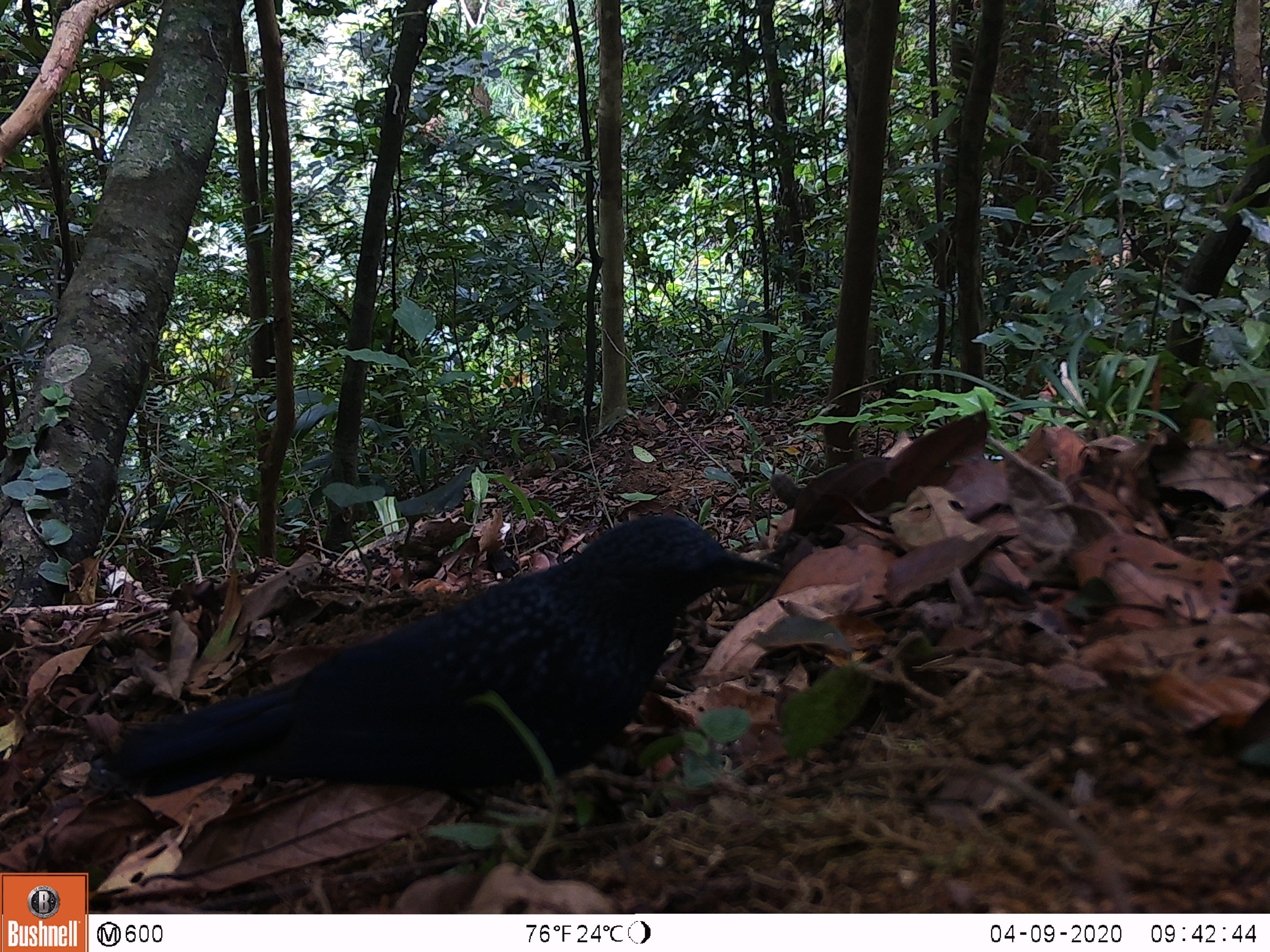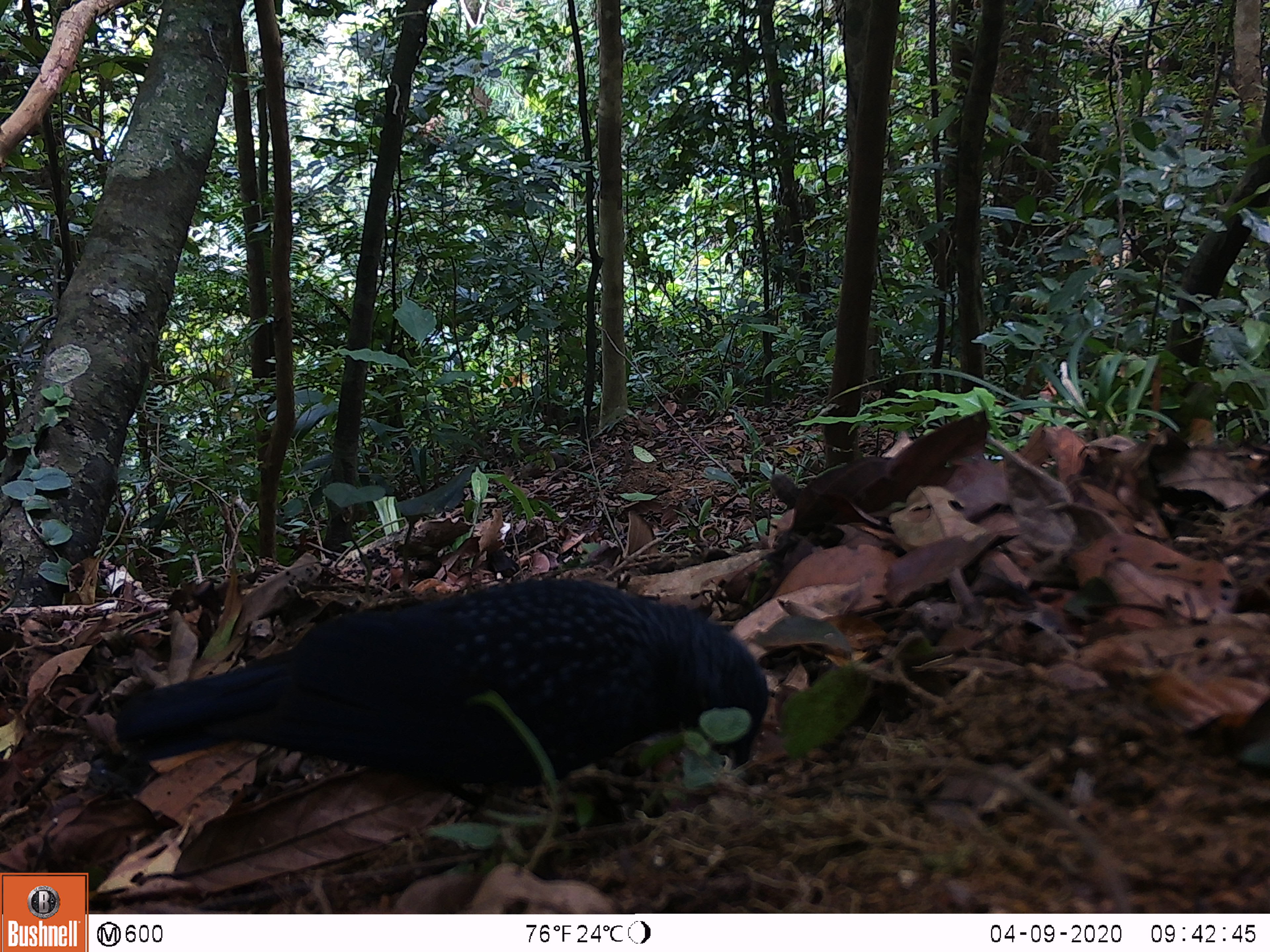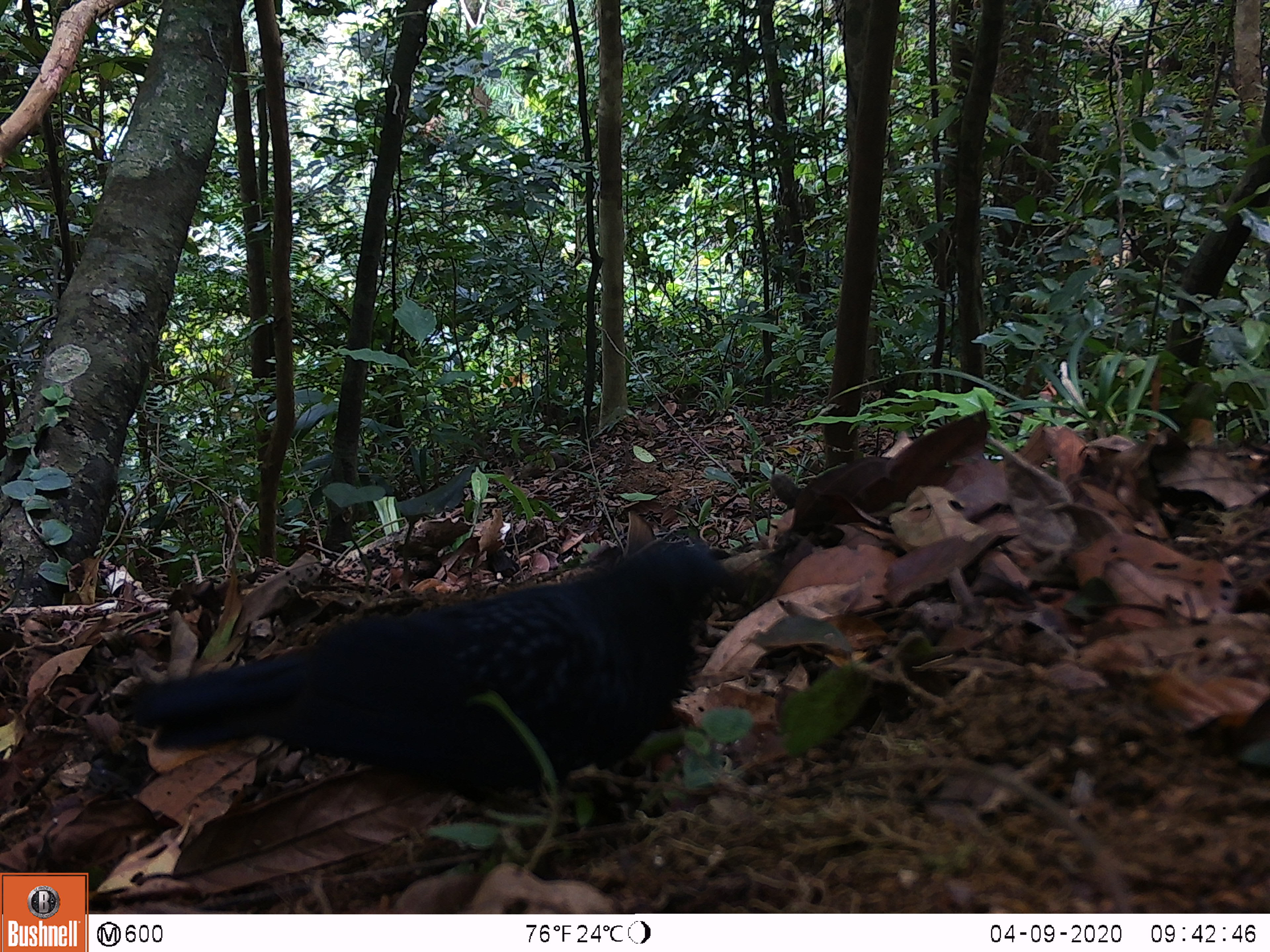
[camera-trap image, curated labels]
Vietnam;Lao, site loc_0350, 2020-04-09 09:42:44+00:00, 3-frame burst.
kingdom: Animalia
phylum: Chordata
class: Aves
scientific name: Aves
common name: bird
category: unidentified bird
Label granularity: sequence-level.